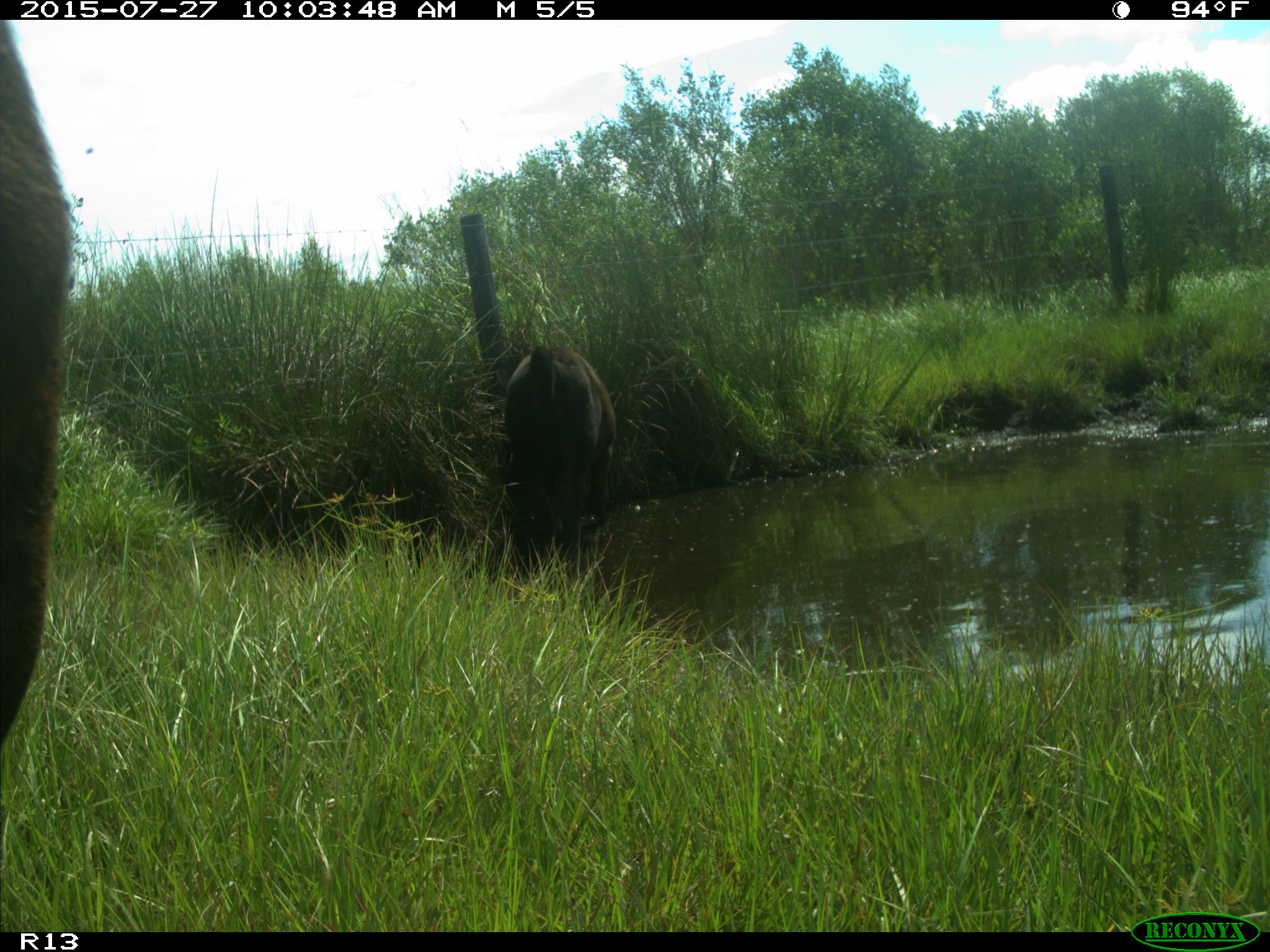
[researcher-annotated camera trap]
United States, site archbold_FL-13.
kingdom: Animalia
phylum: Chordata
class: Mammalia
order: Artiodactyla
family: Bovidae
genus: Bos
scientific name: Bos taurus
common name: domestic cow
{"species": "Bos taurus (domestic cow)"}